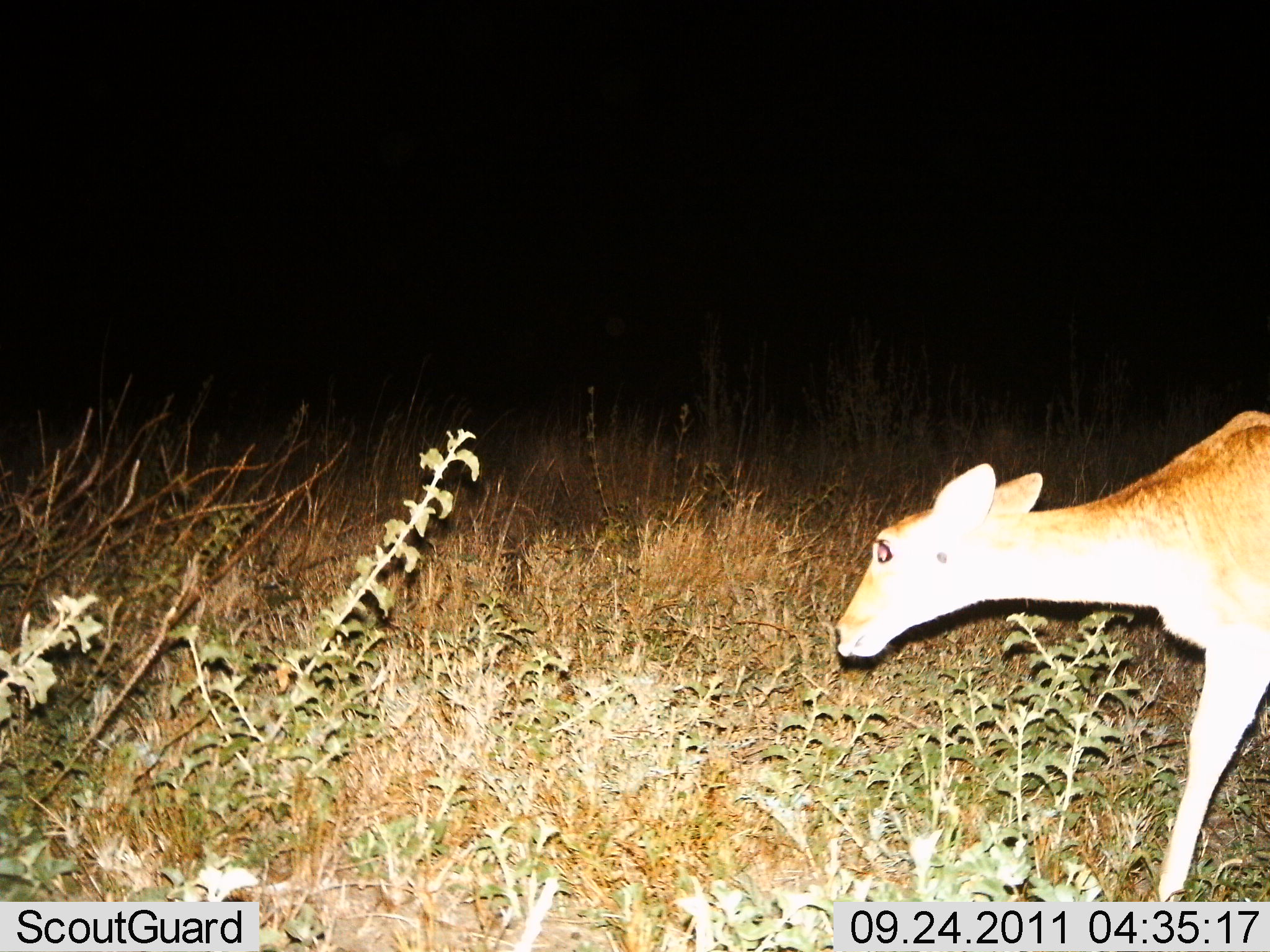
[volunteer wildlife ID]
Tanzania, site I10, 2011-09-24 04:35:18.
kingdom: Animalia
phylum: Chordata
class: Mammalia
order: Artiodactyla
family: Bovidae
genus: Redunca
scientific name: Redunca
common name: reedbuck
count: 1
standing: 36%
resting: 0%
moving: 64%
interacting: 0%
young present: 0%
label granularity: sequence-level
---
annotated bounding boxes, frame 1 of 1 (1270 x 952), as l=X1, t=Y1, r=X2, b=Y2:
animal: l=833, t=408, r=1270, b=902